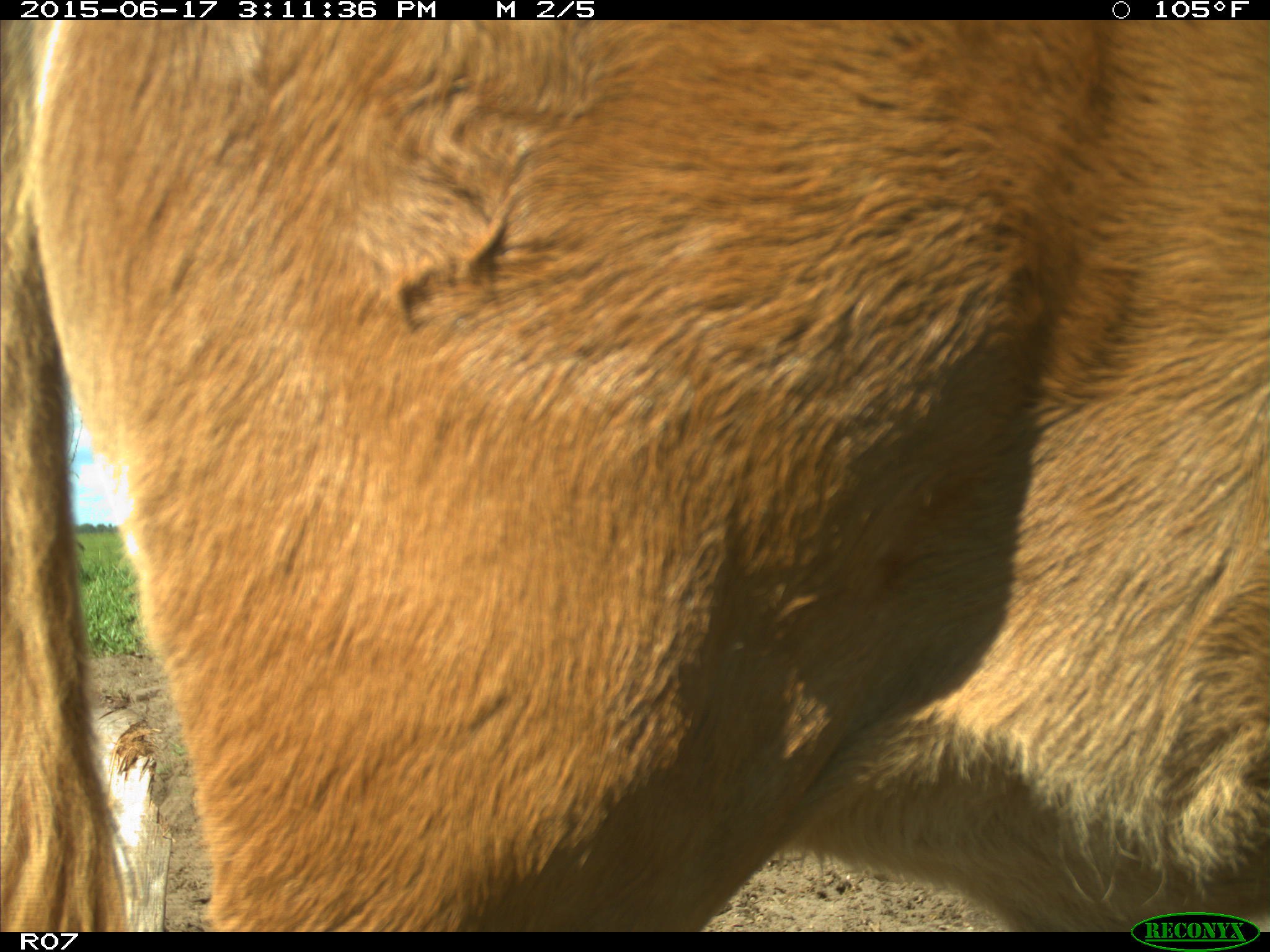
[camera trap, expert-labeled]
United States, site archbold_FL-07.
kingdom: Animalia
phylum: Chordata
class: Mammalia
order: Artiodactyla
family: Bovidae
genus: Bos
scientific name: Bos taurus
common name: domestic cow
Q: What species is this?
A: Bos taurus (domestic cow).